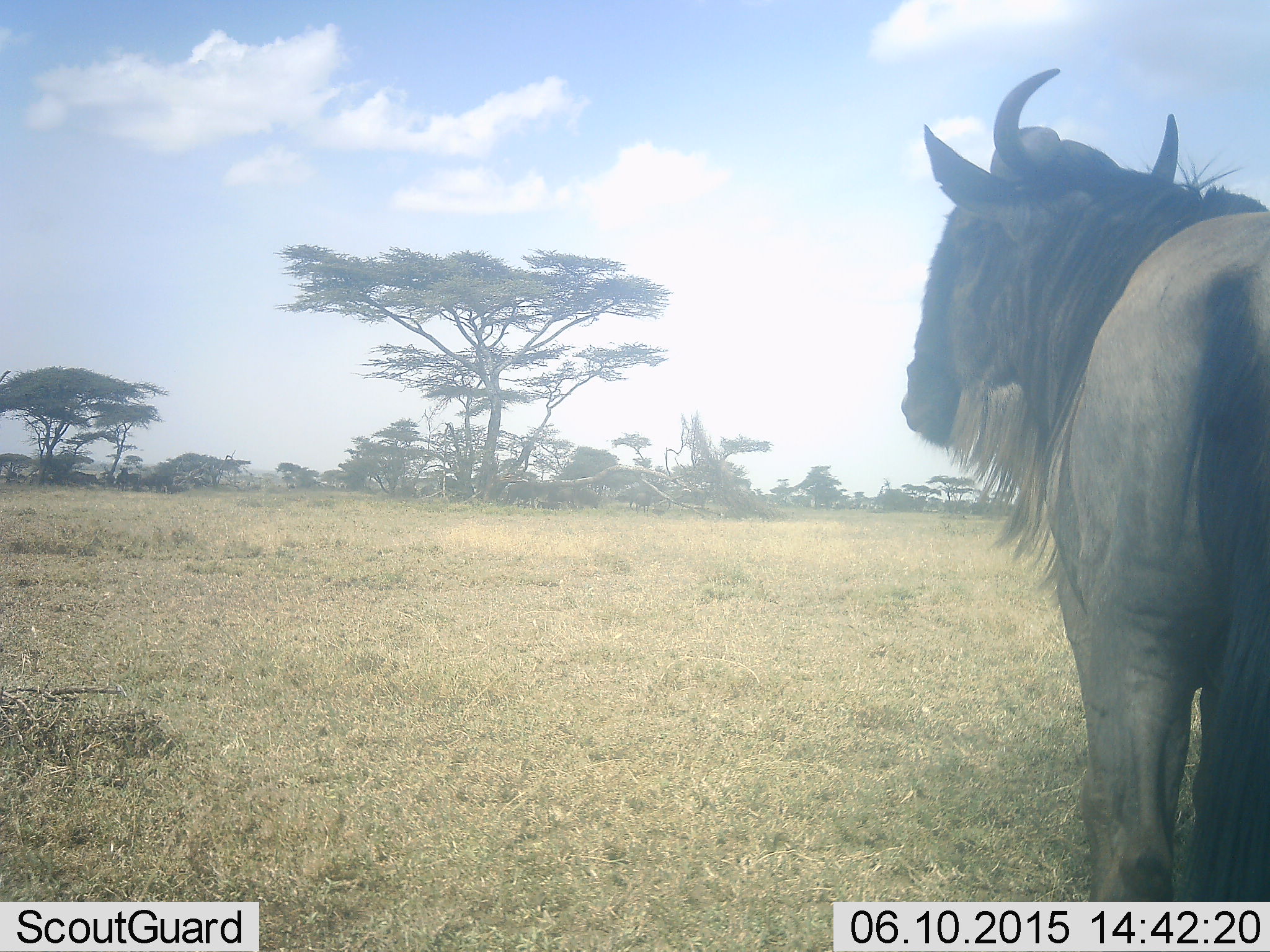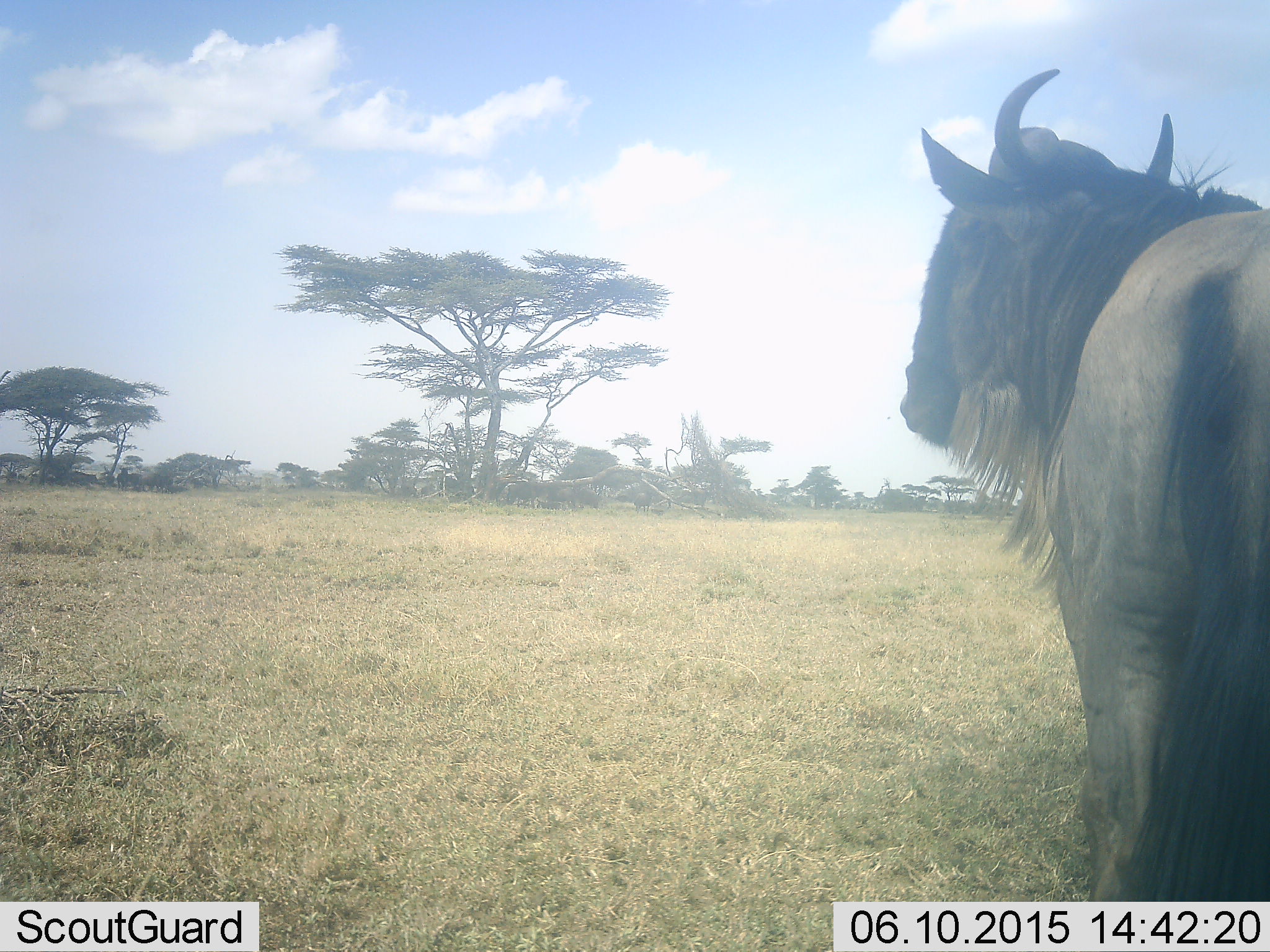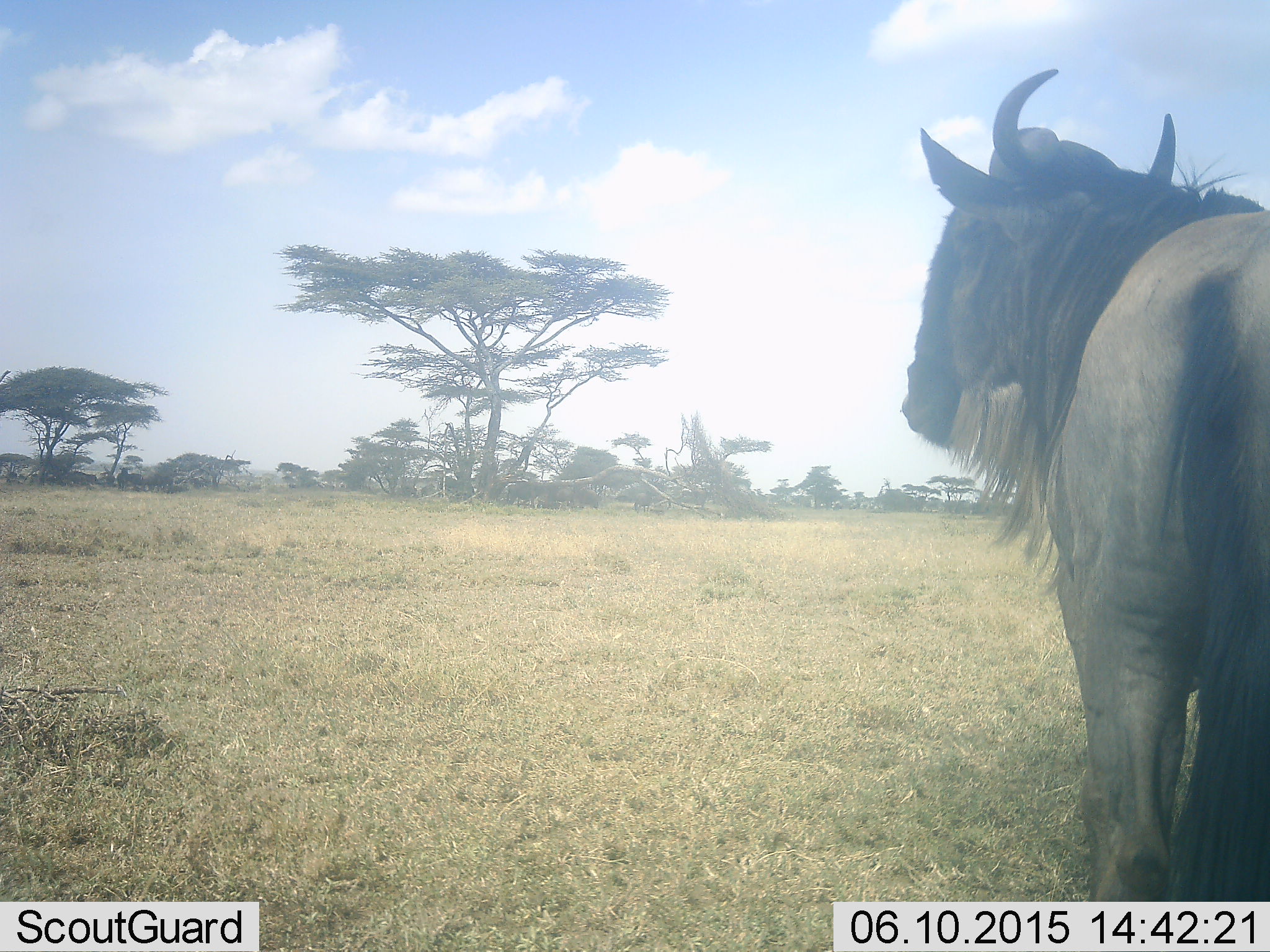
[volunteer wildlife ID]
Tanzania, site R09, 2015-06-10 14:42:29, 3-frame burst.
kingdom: Animalia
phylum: Chordata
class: Mammalia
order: Artiodactyla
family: Bovidae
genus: Connochaetes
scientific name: Connochaetes taurinus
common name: blue wildebeest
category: wildebeest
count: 1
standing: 90%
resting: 20%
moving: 0%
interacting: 0%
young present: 0%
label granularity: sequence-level